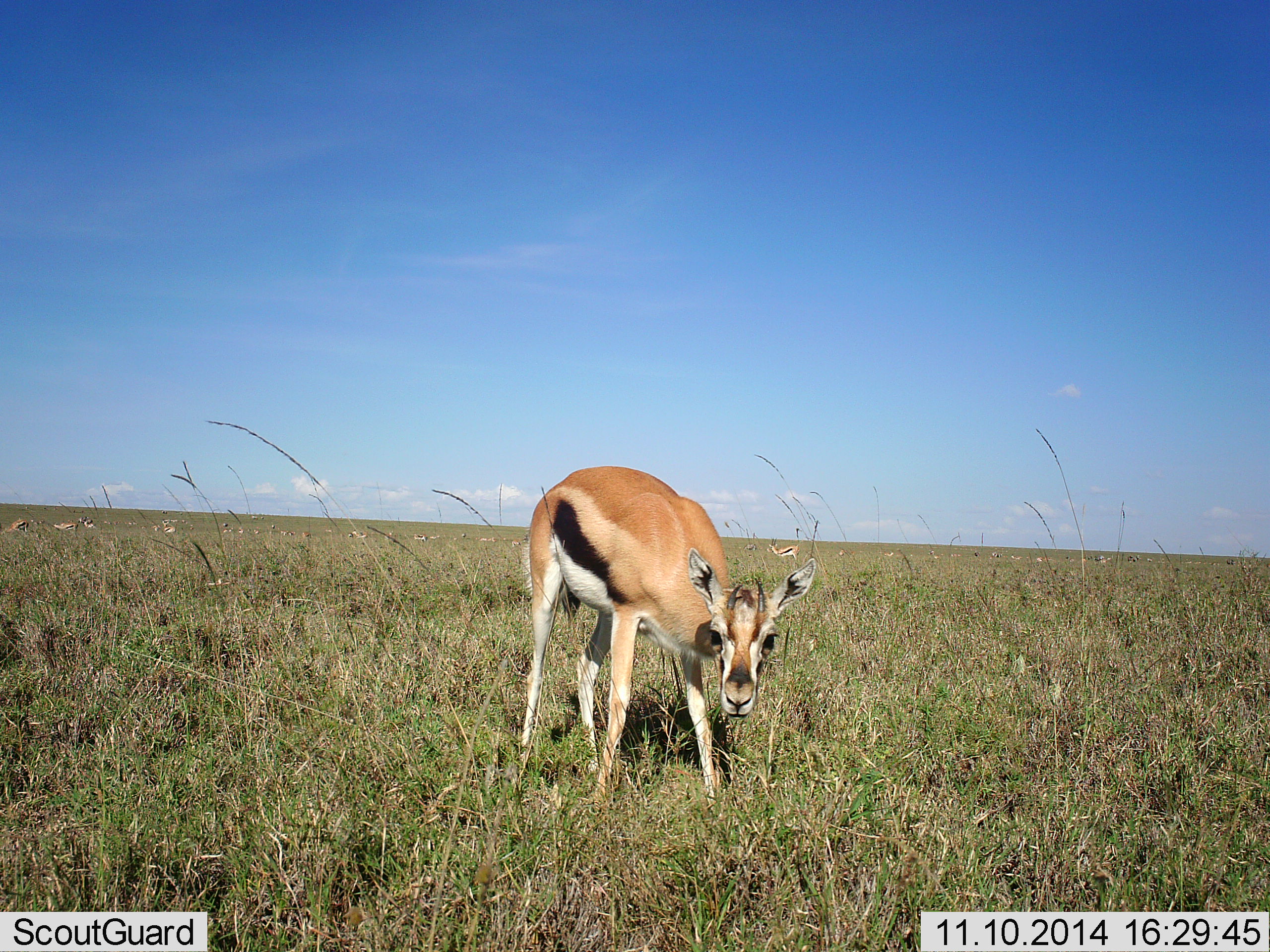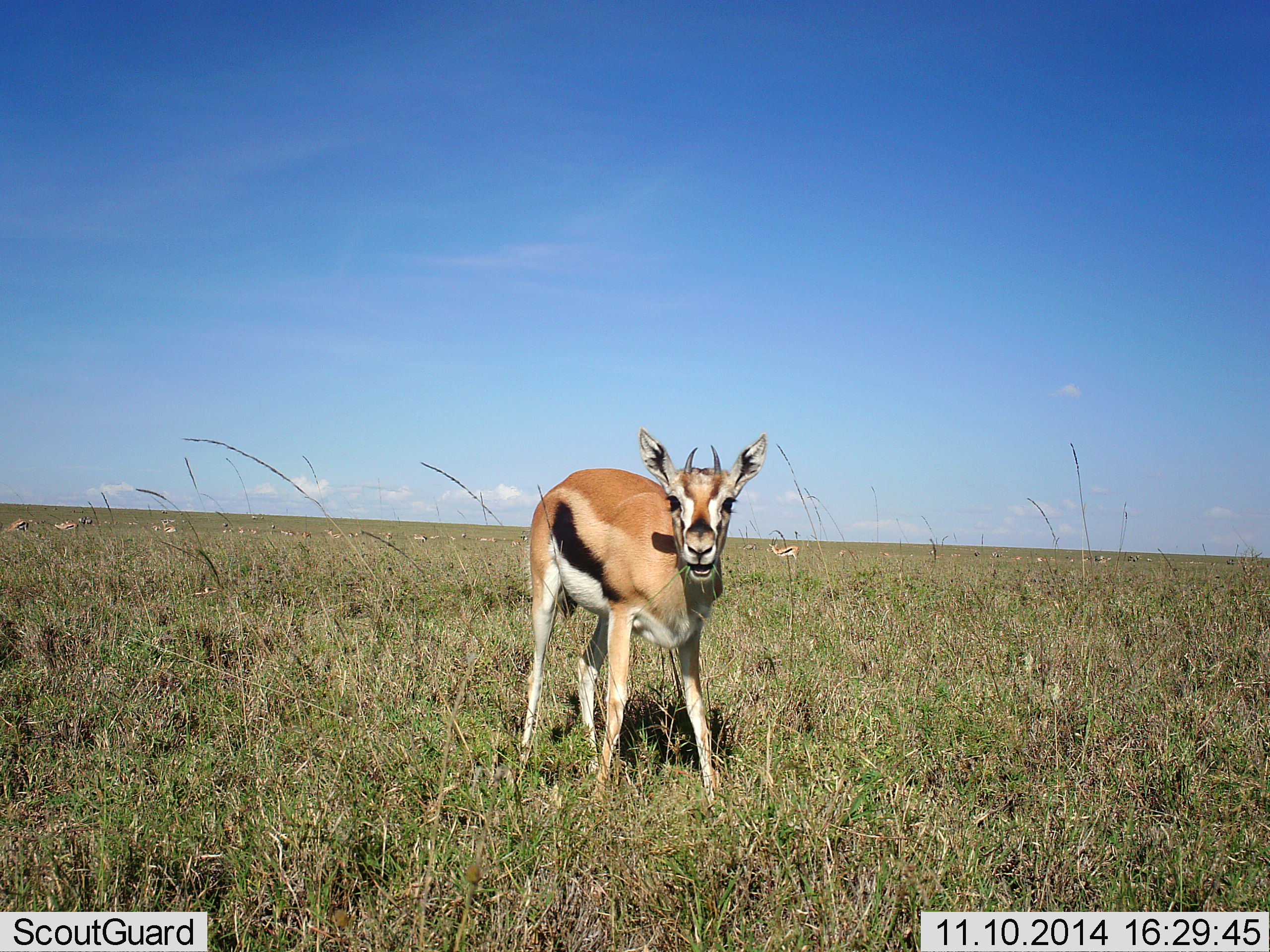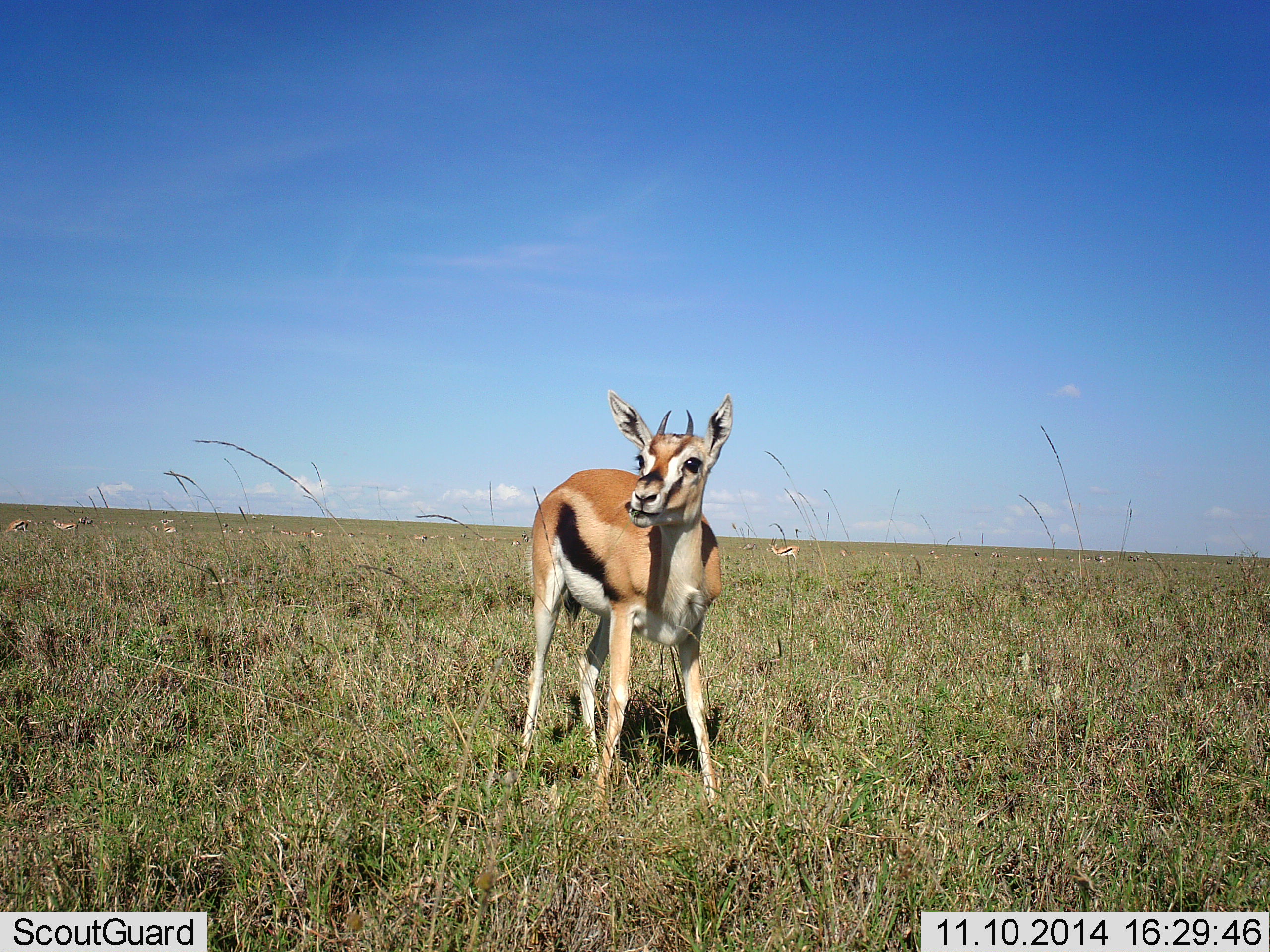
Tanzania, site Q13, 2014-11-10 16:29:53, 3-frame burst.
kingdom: Animalia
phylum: Chordata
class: Mammalia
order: Artiodactyla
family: Bovidae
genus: Eudorcas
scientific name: Eudorcas thomsonii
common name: thomson's gazelle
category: gazellethomsons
Gazellethomsons (thomson's gazelle) (Eudorcas thomsonii), count 1. Behavior (volunteer vote fractions): standing 70%, resting 0%, moving 10%, interacting 0%. Young present (vote fraction): 0%. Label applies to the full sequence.